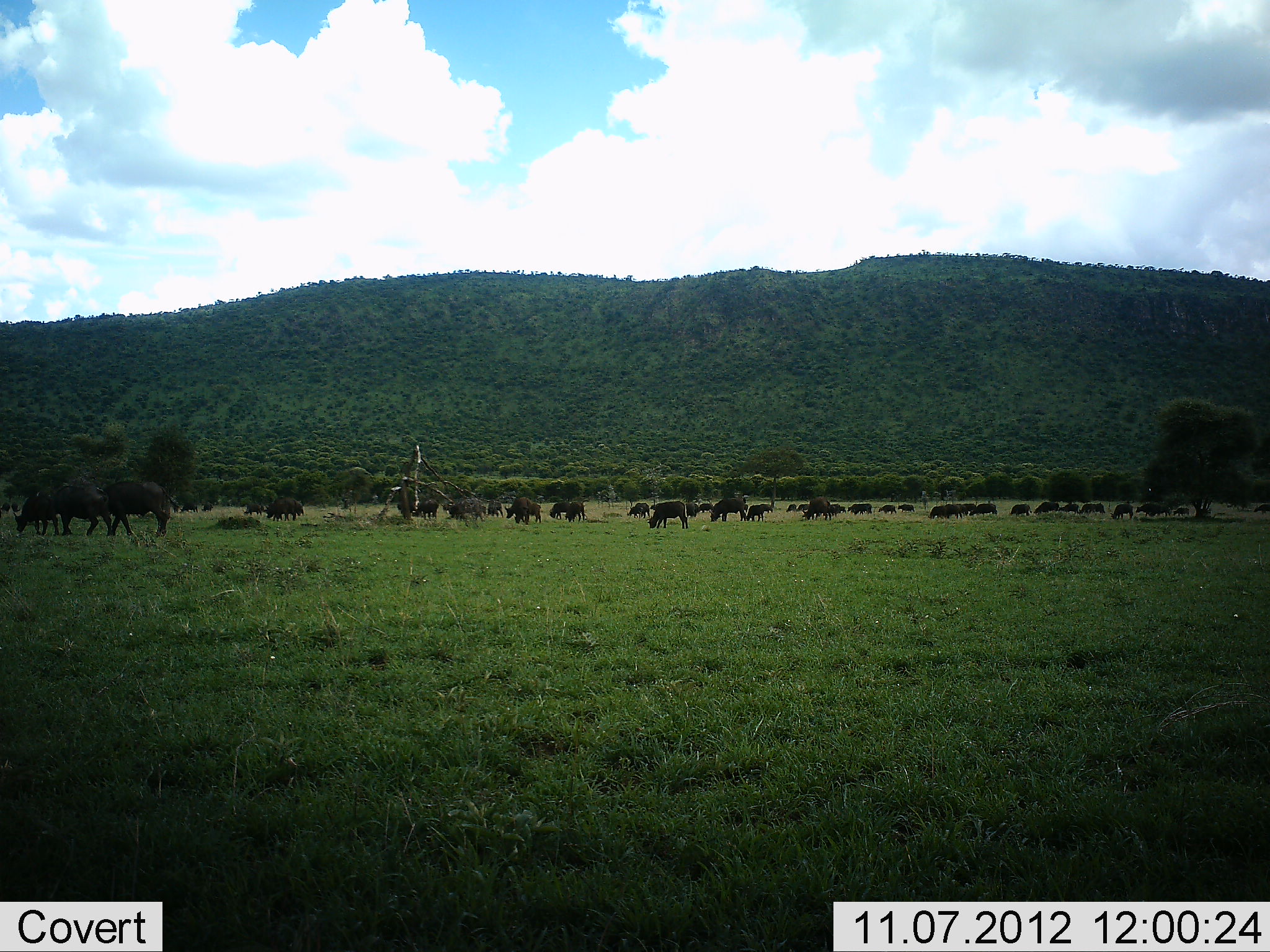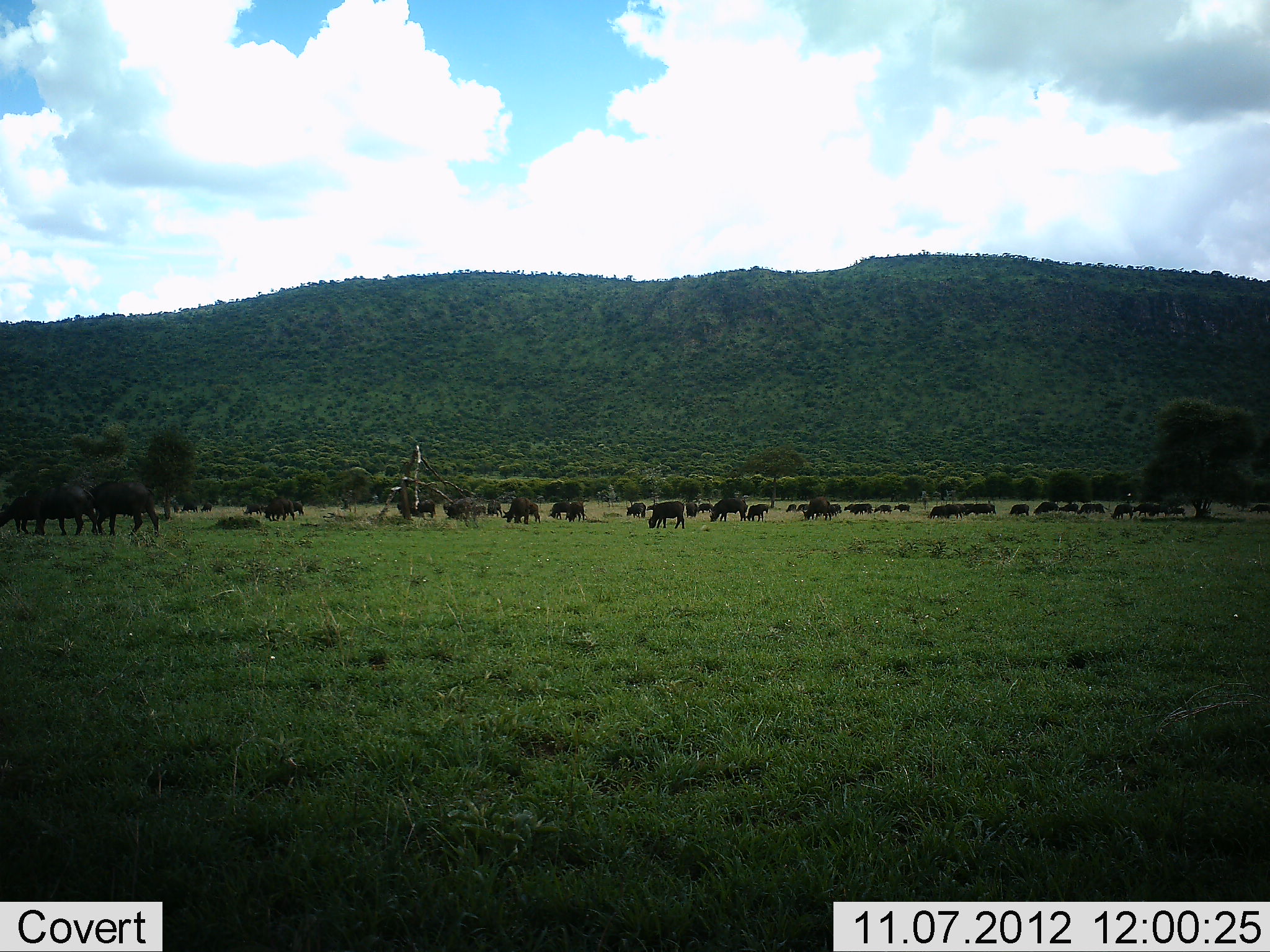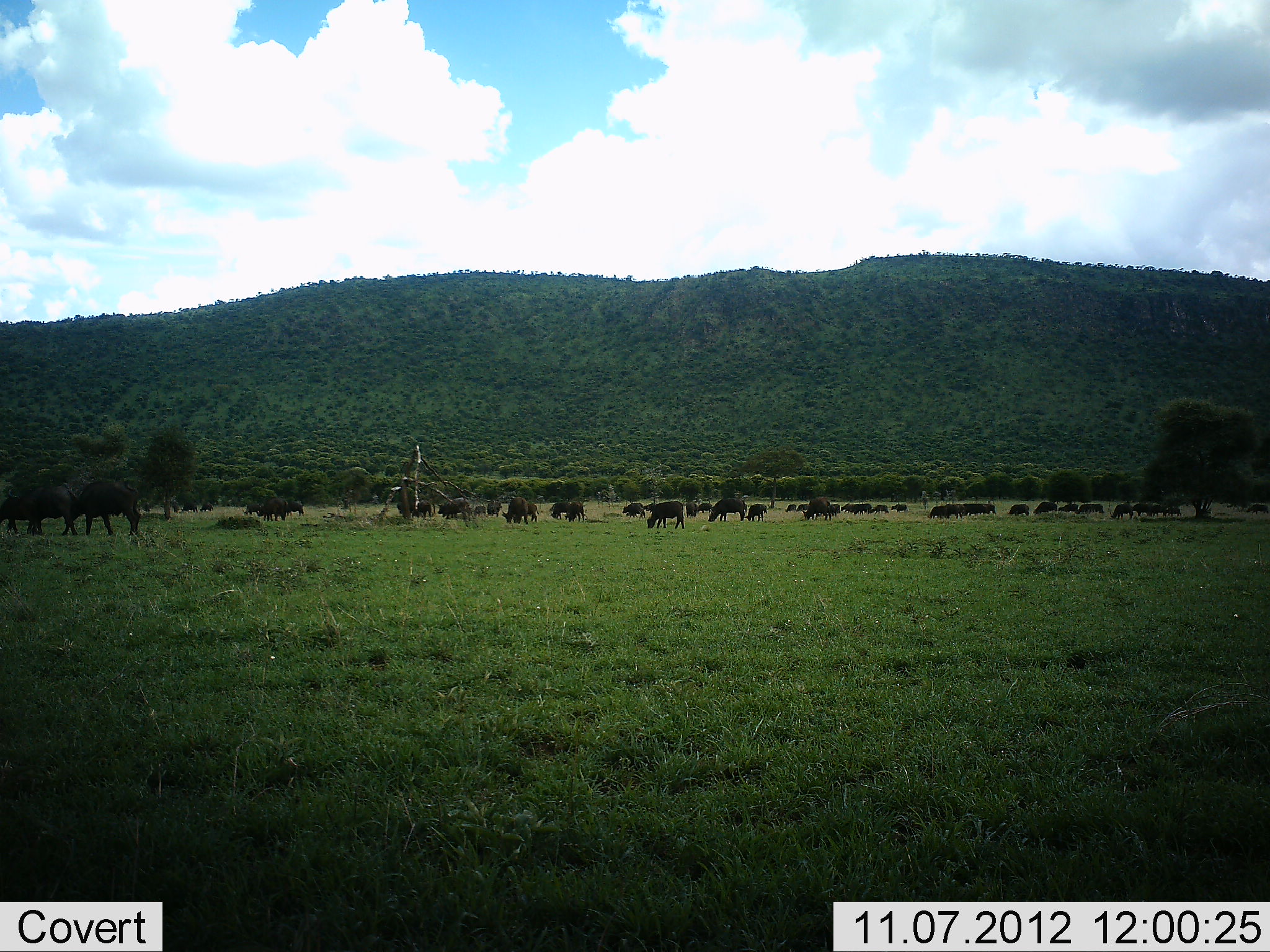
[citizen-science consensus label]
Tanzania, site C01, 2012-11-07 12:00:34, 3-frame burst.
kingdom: Animalia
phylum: Chordata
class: Mammalia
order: Artiodactyla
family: Bovidae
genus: Connochaetes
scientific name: Connochaetes taurinus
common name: blue wildebeest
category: wildebeest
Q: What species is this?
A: Wildebeest (blue wildebeest) (Connochaetes taurinus).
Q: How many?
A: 11-50.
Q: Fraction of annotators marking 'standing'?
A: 20%.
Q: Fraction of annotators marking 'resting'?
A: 10%.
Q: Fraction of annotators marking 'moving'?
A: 30%.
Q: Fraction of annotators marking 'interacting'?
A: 10%.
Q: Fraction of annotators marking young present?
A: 0%.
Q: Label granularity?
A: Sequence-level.